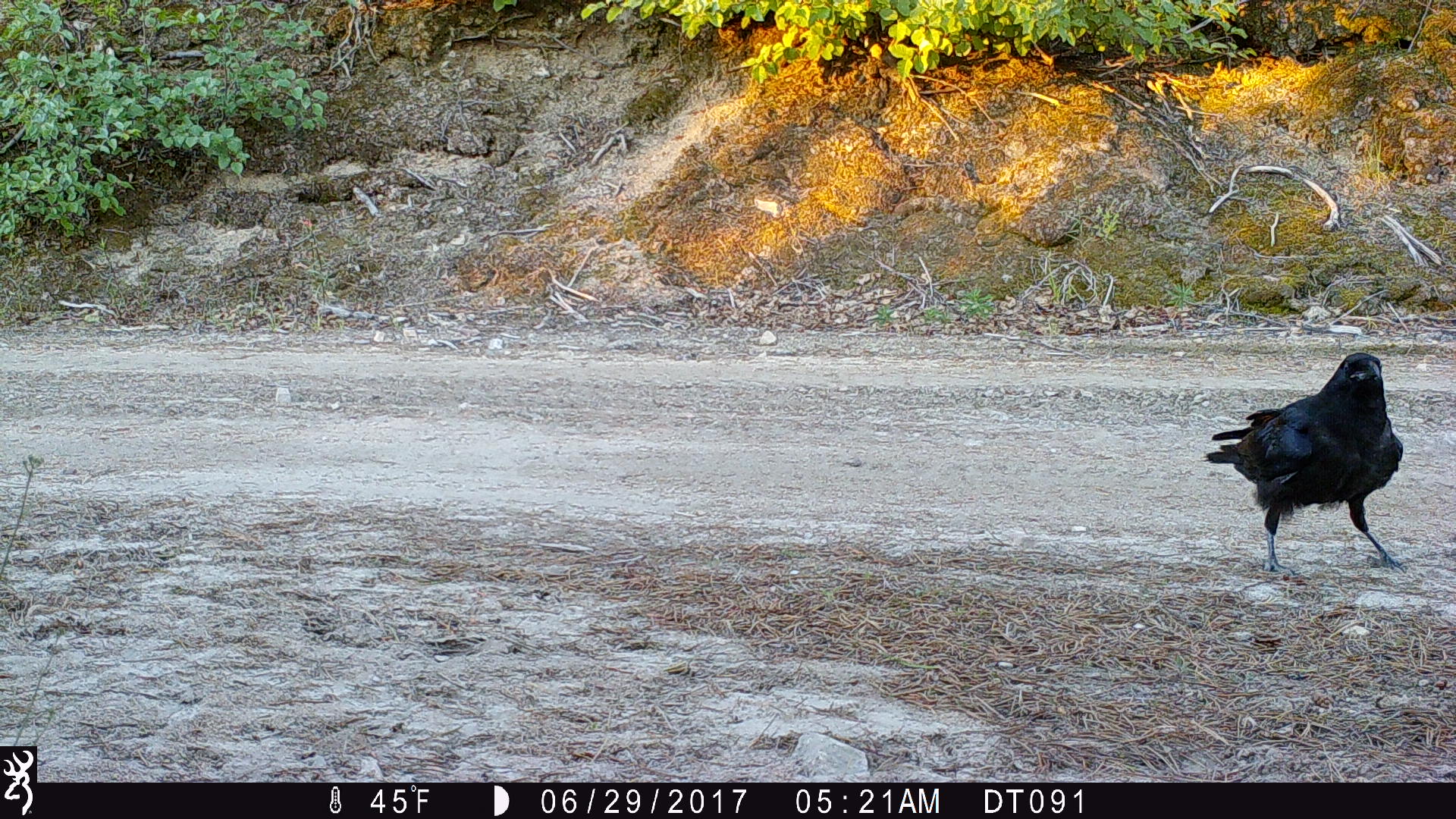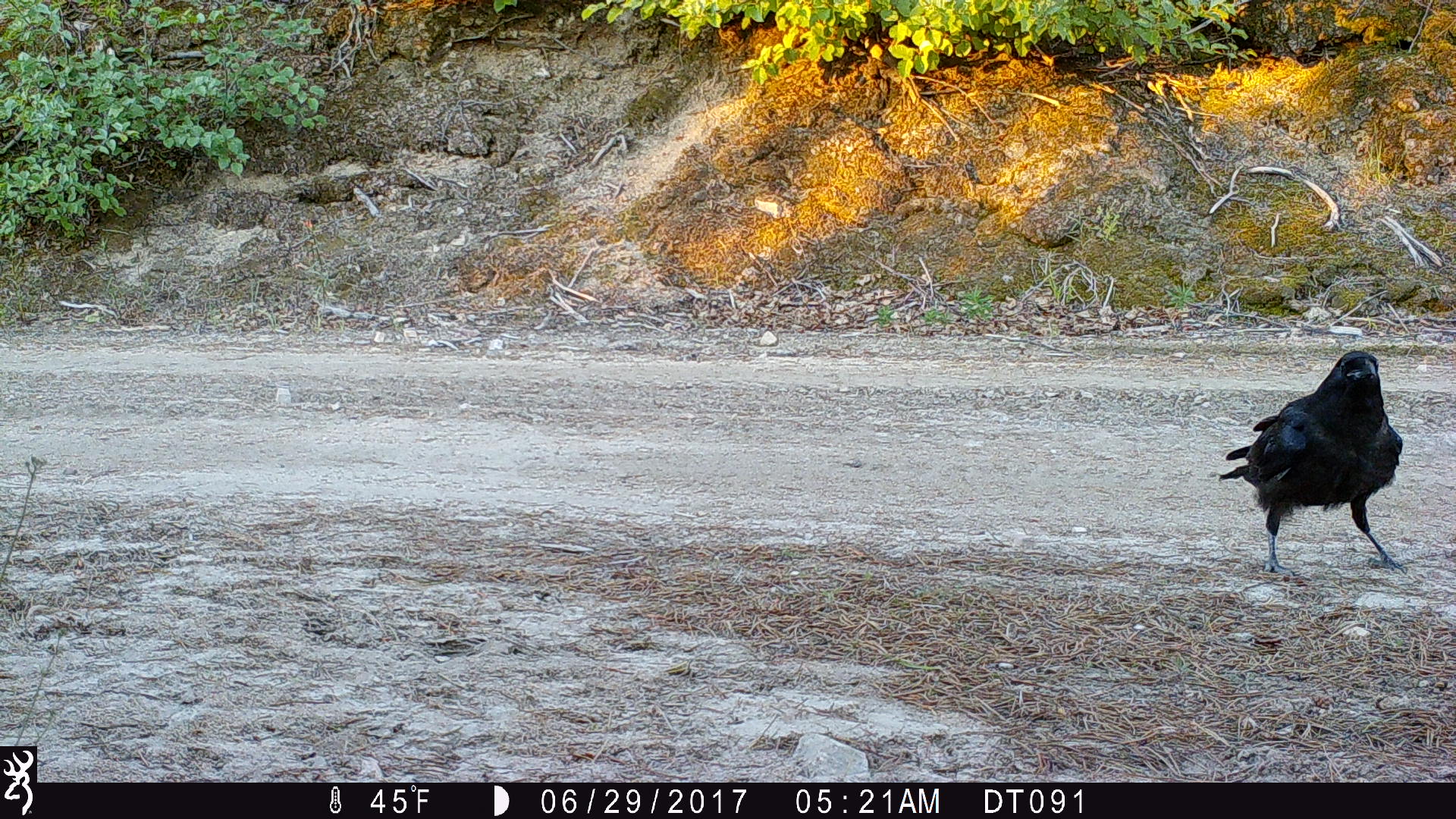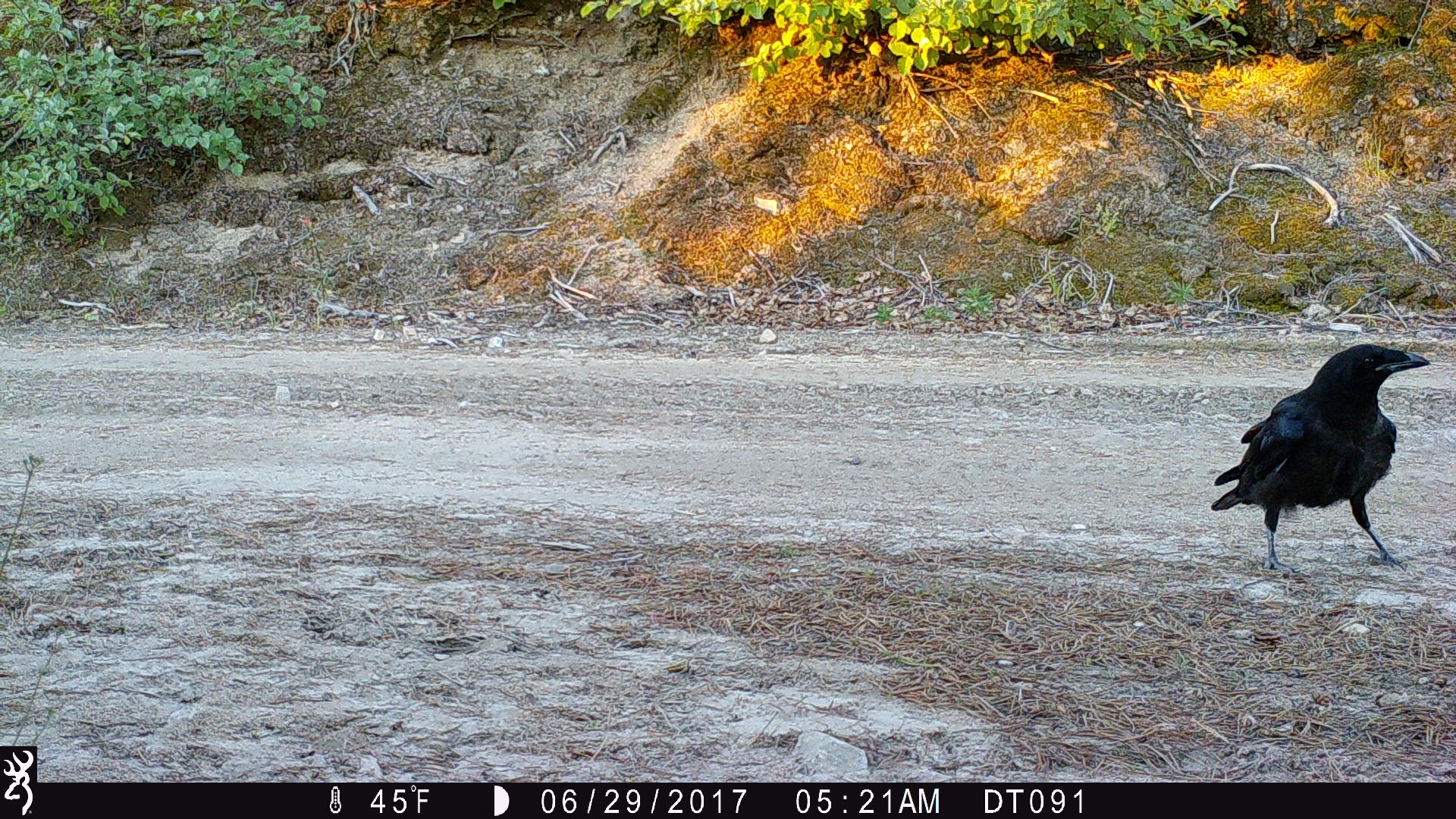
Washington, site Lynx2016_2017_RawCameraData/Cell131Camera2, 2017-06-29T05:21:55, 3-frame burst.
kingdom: Animalia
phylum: Chordata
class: Aves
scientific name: Aves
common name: birds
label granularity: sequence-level